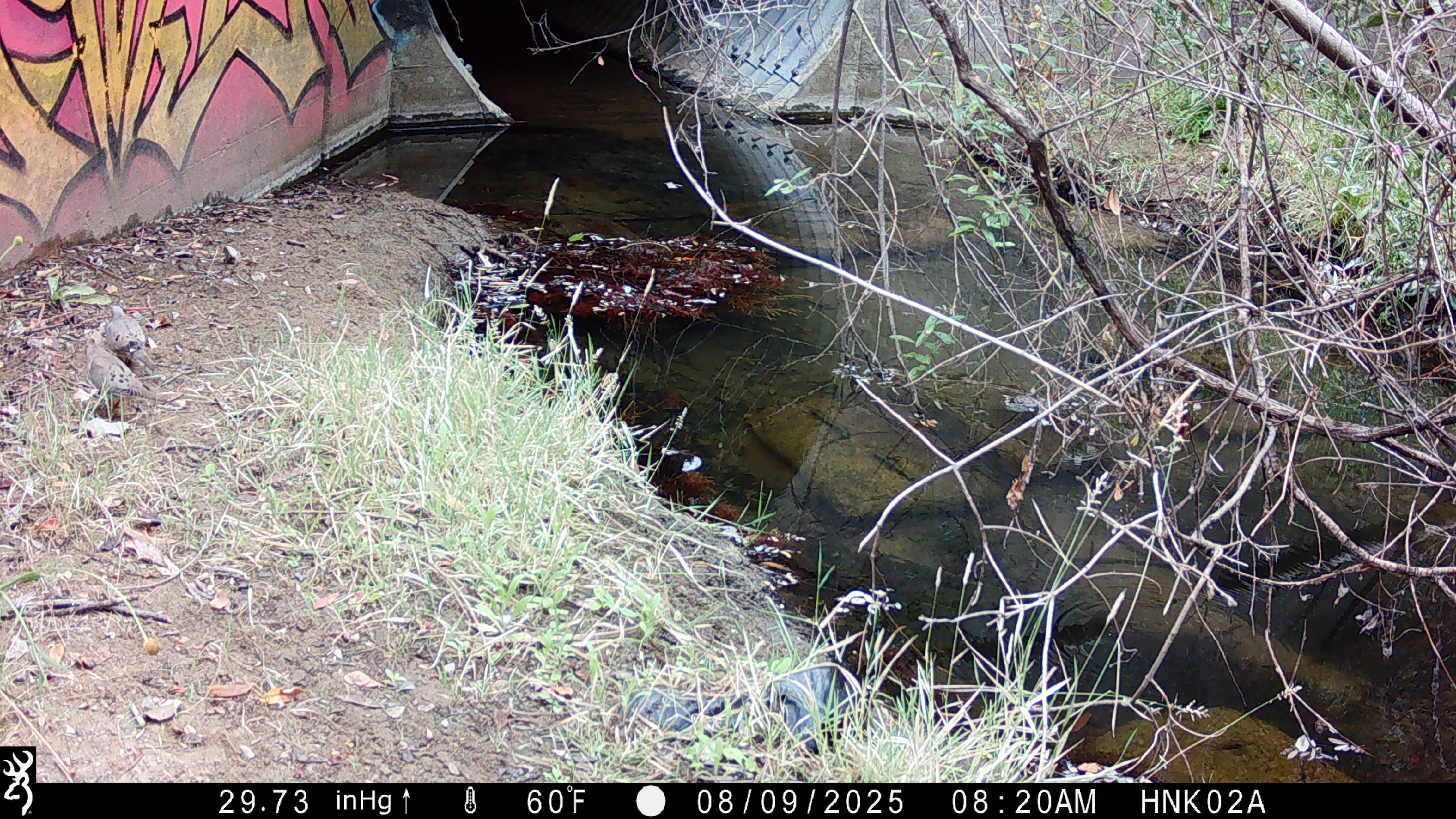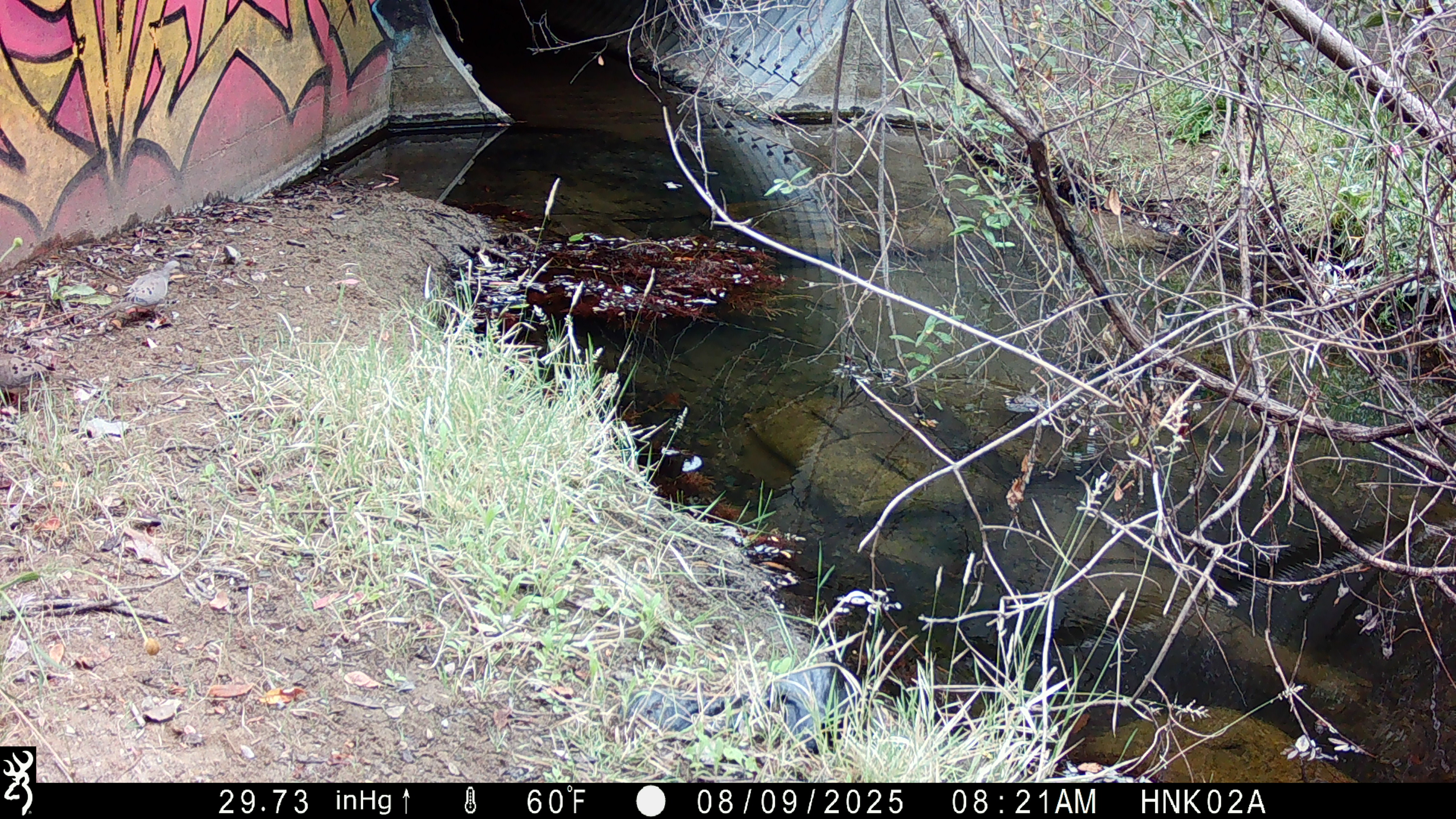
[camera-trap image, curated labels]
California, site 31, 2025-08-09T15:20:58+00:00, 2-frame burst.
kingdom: Animalia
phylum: Chordata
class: Aves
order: Columbiformes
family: Columbidae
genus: Zenaida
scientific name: Zenaida macroura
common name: mourning dove